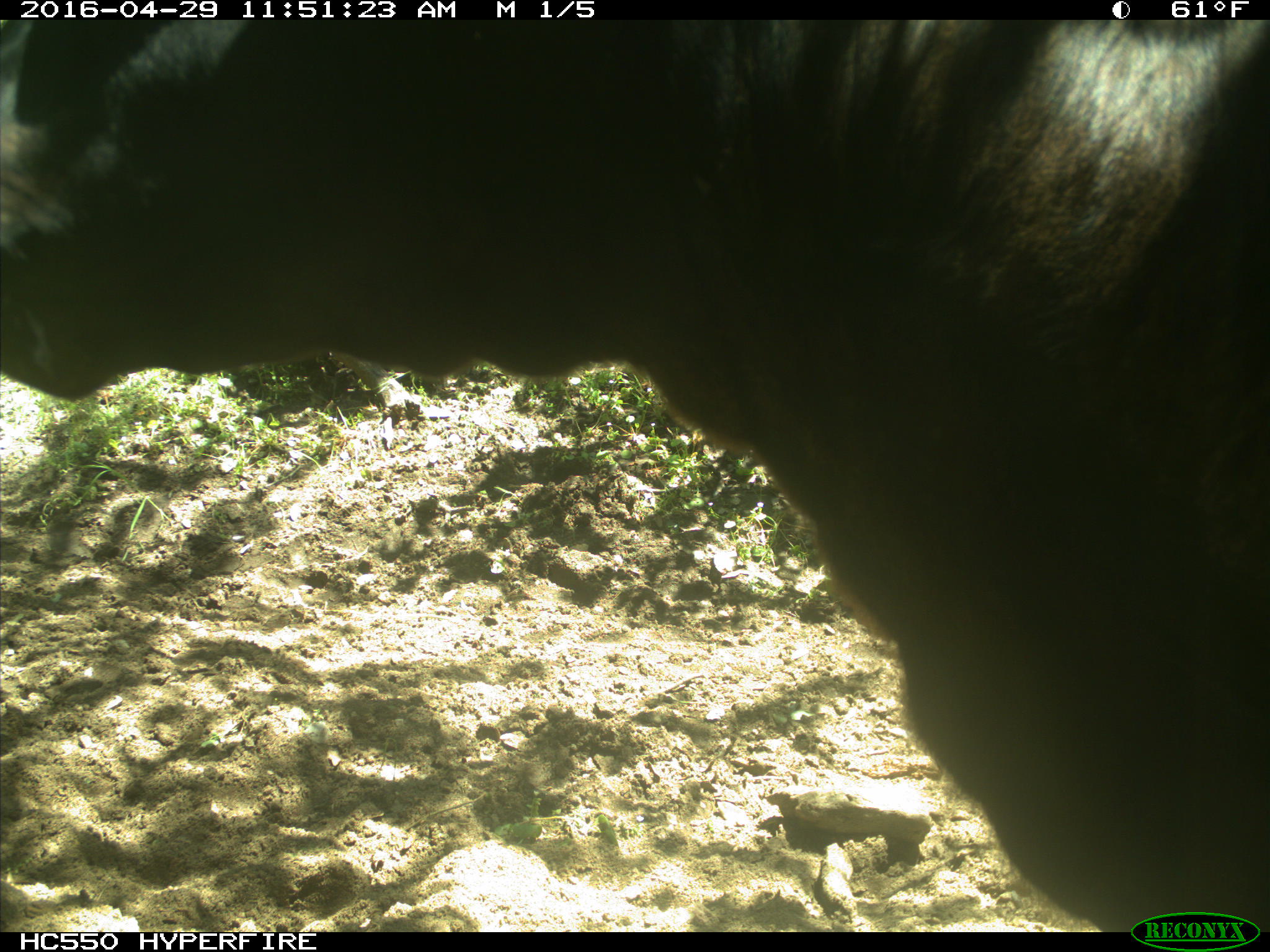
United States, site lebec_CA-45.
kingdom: Animalia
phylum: Chordata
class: Mammalia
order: Artiodactyla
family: Bovidae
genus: Bos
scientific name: Bos taurus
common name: domestic cow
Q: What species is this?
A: Bos taurus (domestic cow).